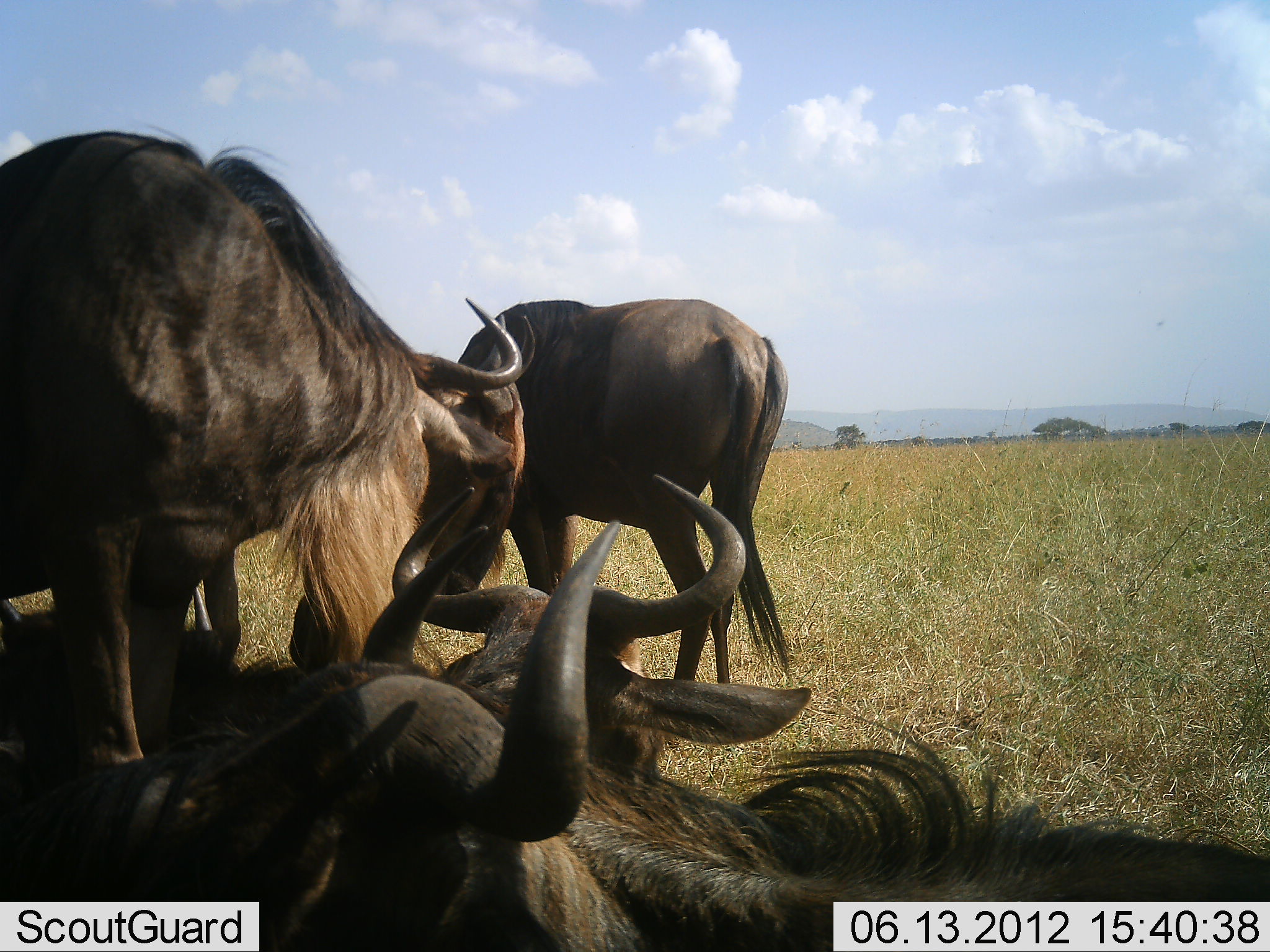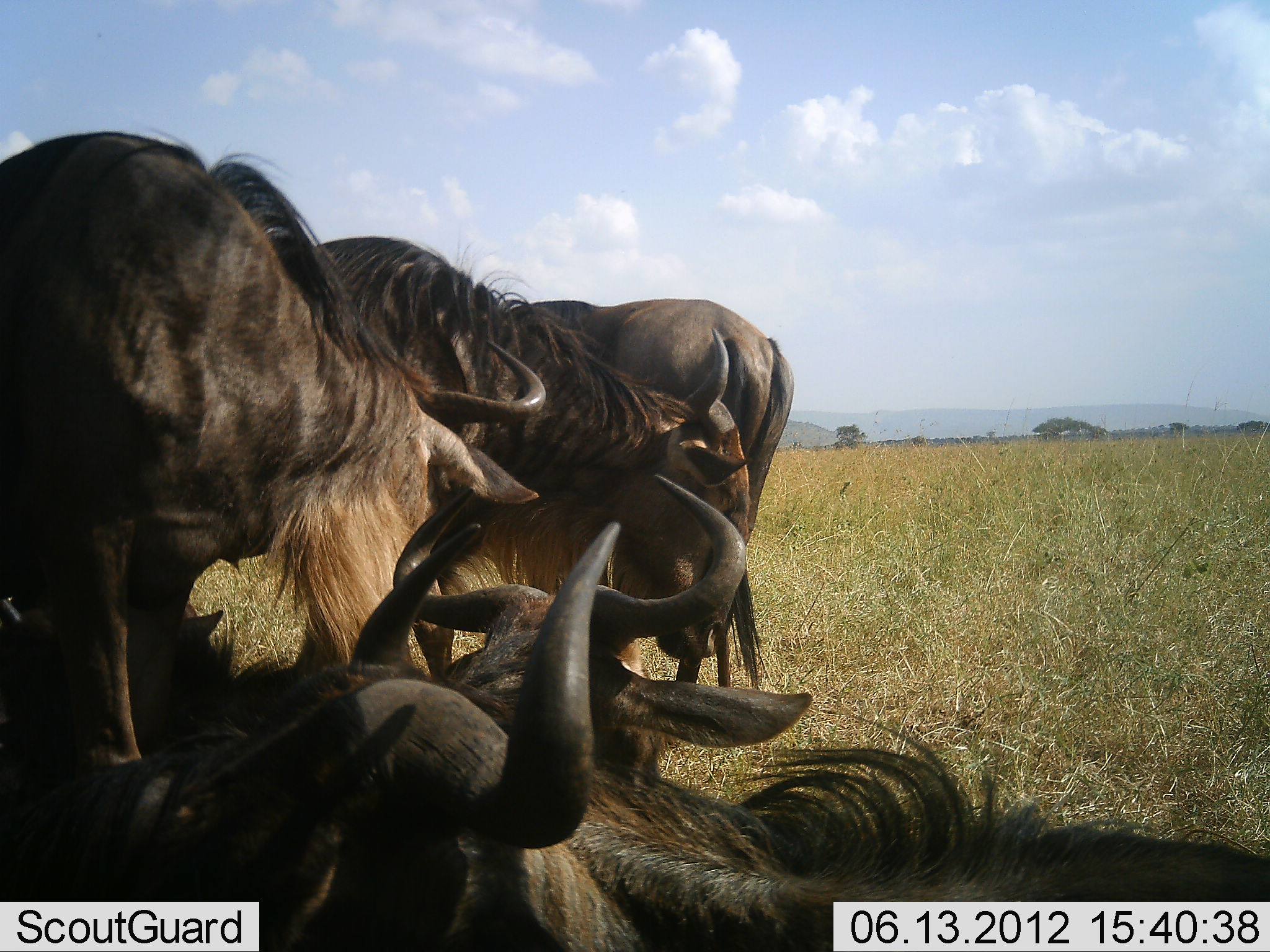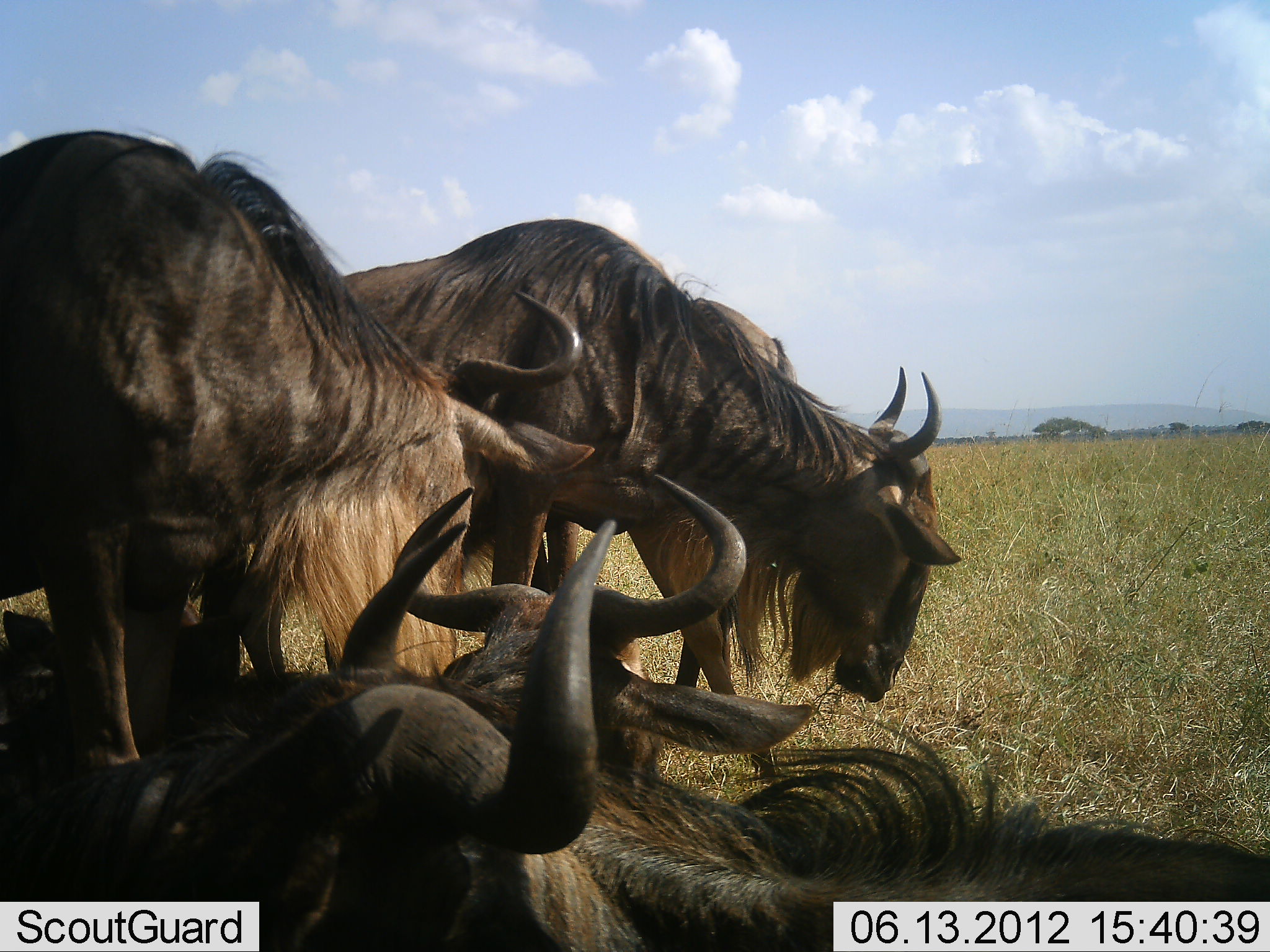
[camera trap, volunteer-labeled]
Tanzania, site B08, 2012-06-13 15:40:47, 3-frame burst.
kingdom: Animalia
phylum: Chordata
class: Mammalia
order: Artiodactyla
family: Bovidae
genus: Connochaetes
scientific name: Connochaetes taurinus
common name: blue wildebeest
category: wildebeest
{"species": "wildebeest (blue wildebeest) (Connochaetes taurinus)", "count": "5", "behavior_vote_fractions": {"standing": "80%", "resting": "90%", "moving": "60%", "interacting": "40%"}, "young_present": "0%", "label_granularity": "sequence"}